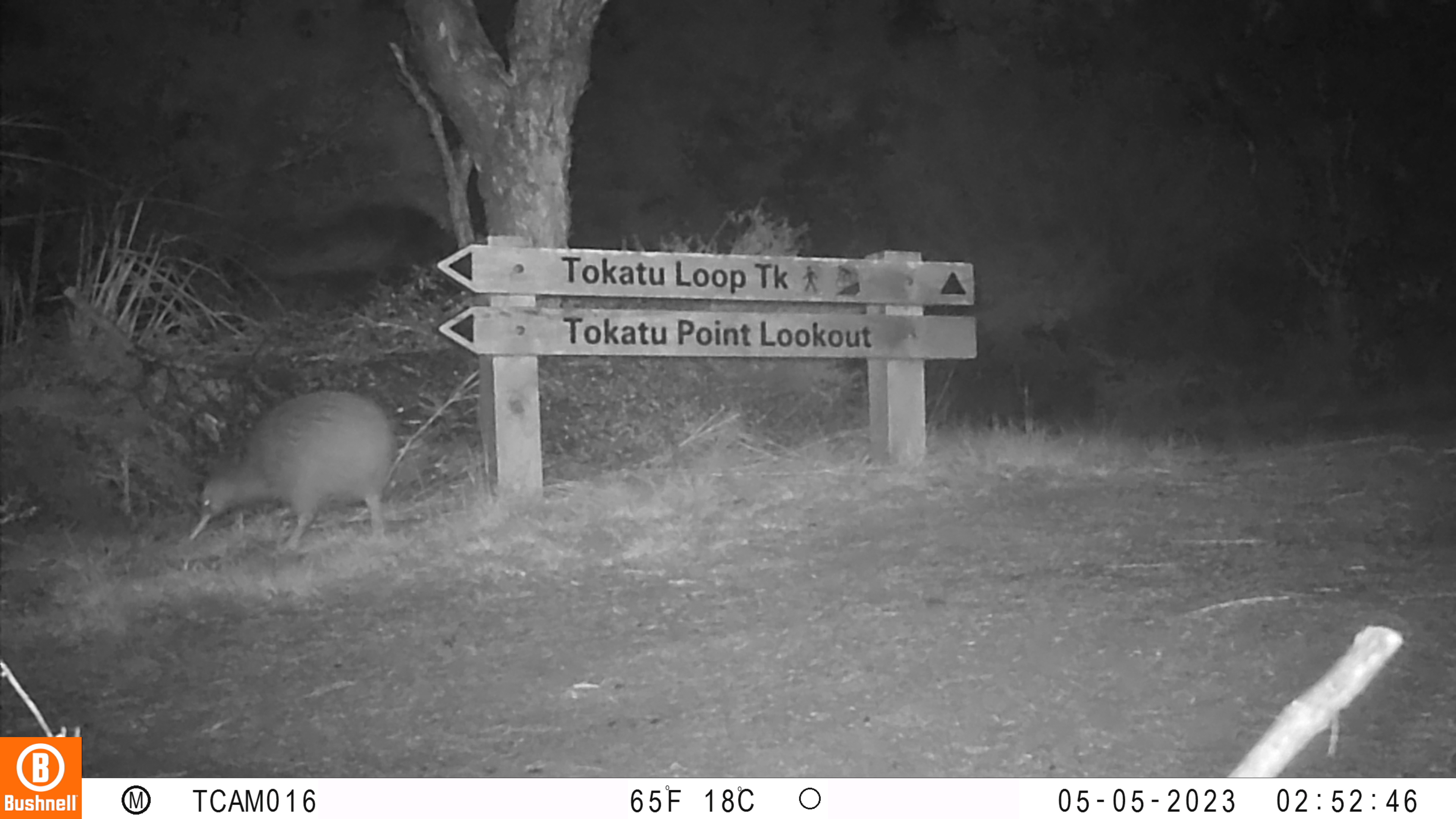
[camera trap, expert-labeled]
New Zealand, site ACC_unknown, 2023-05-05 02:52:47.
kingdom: Animalia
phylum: Chordata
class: Aves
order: Apterygiformes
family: Apterygidae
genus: Apteryx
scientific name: Apteryx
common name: kiwi